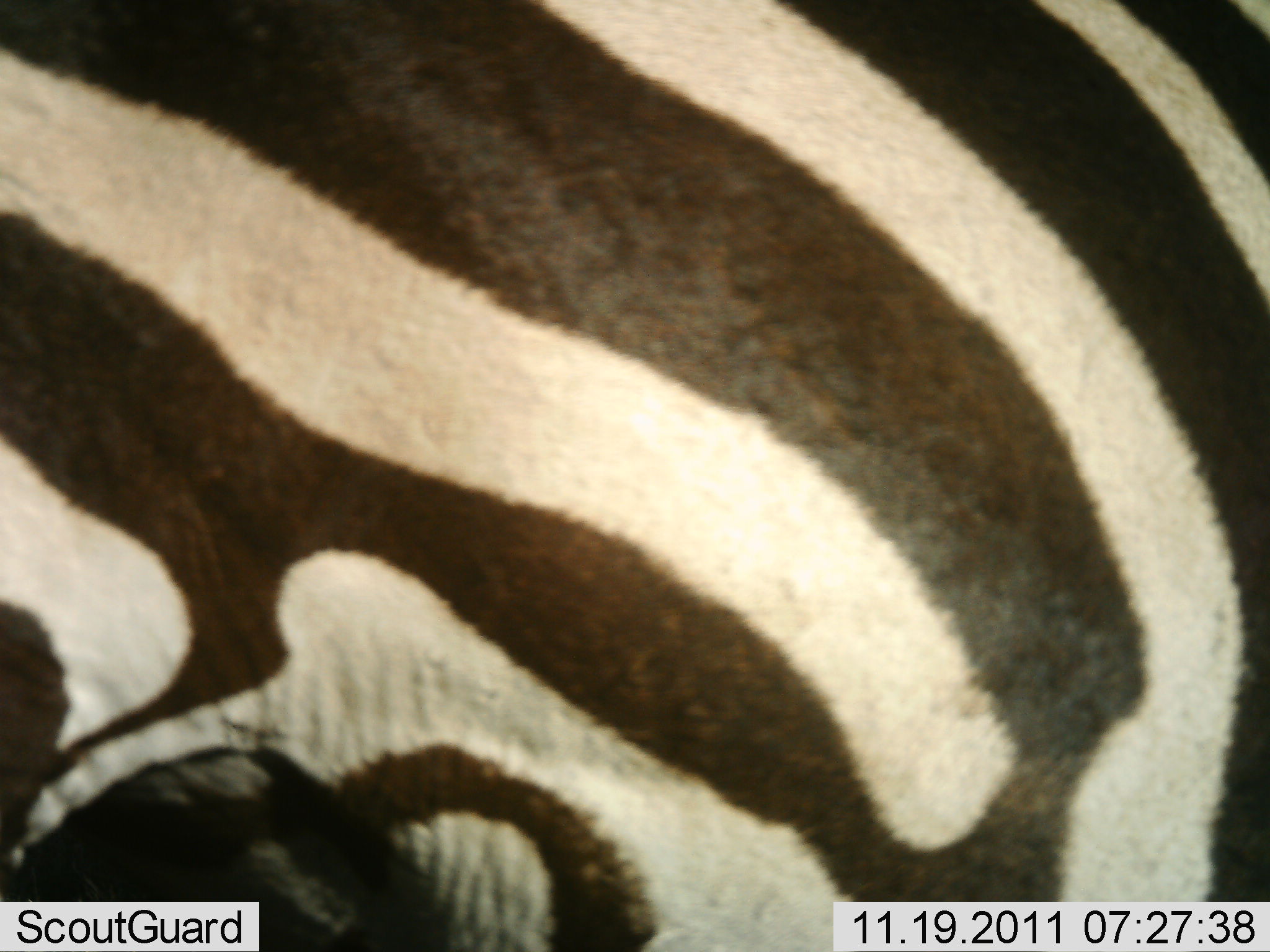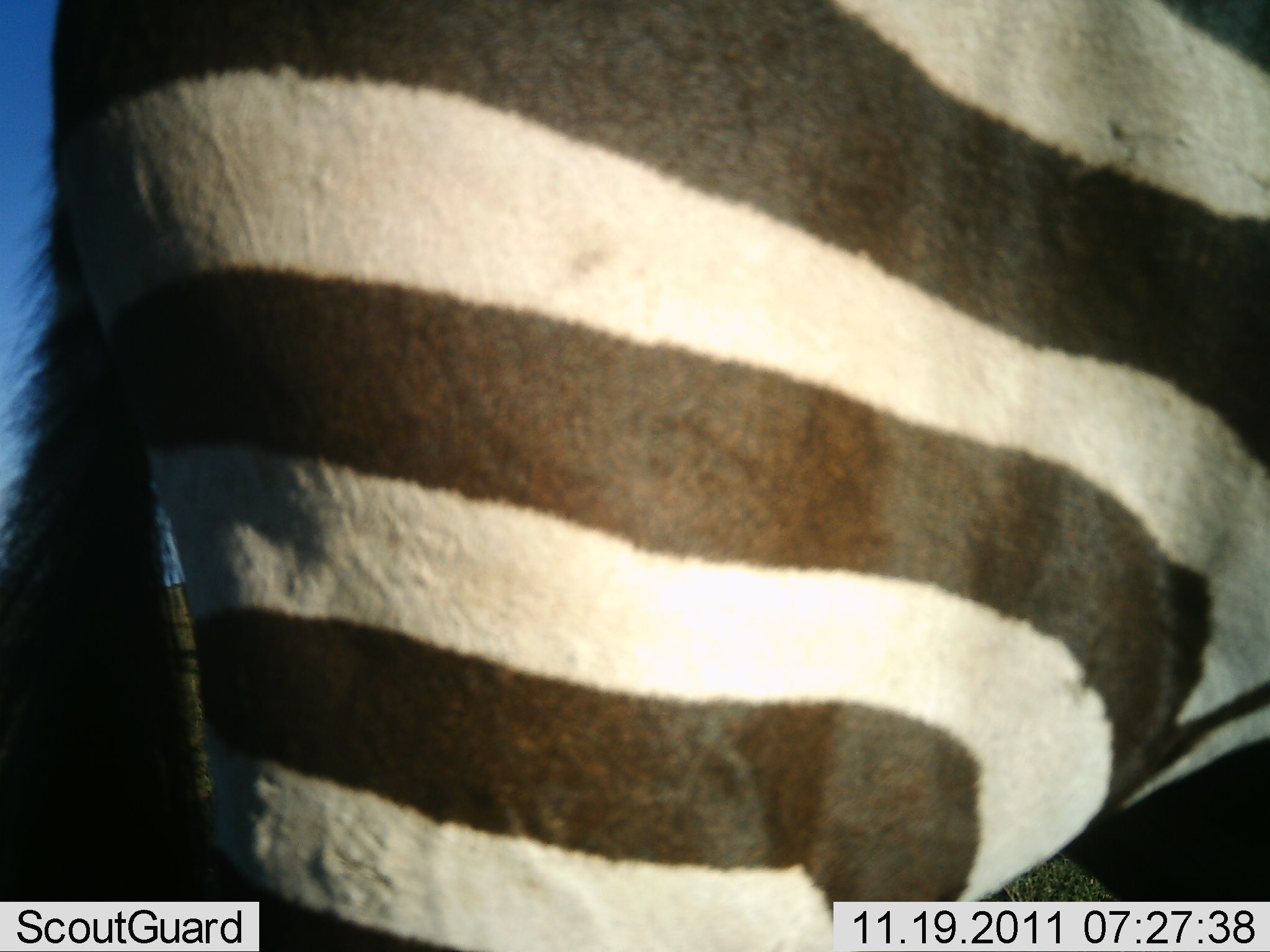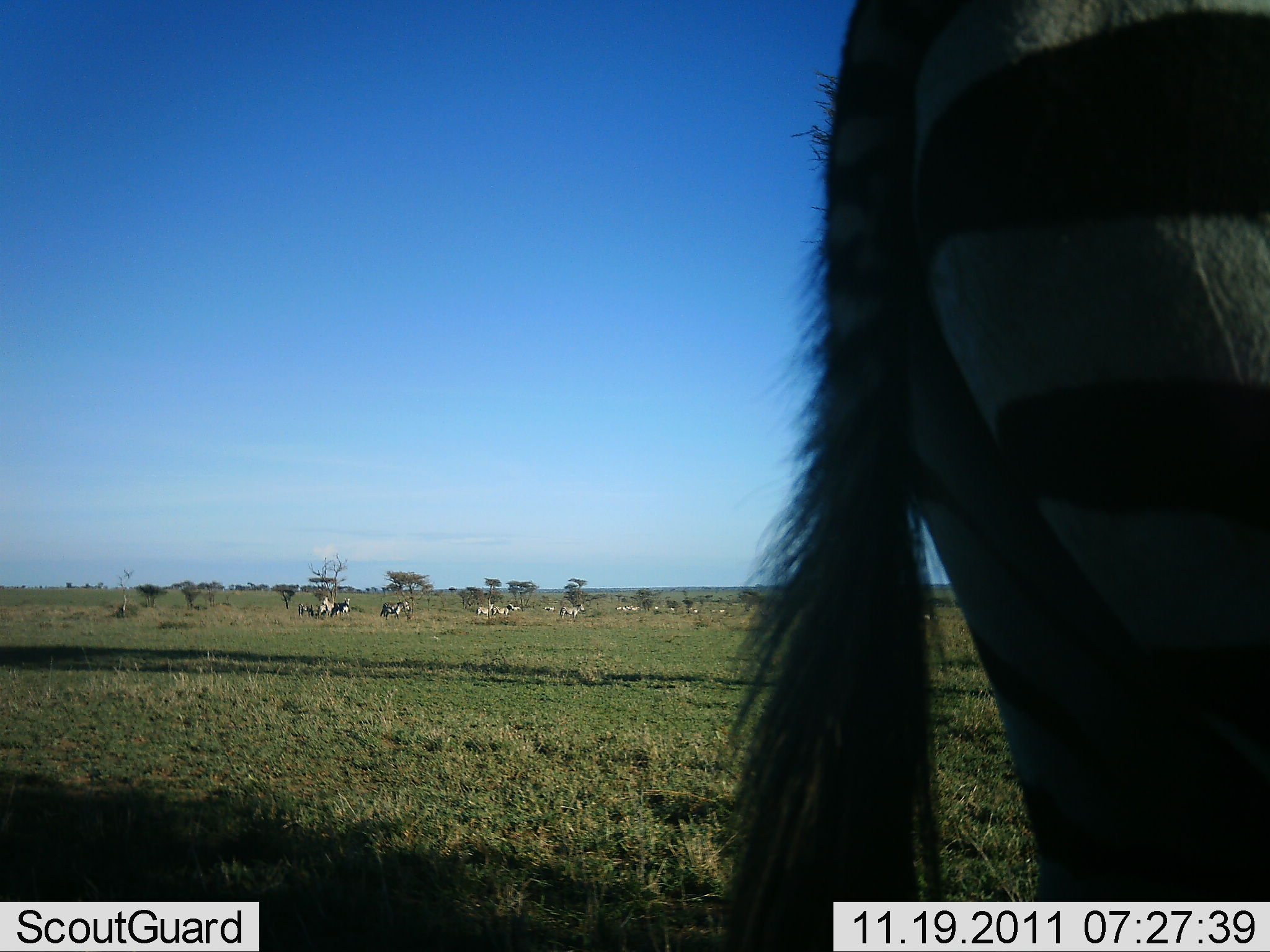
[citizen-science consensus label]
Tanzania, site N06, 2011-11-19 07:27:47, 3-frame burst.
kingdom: Animalia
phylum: Chordata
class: Mammalia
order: Perissodactyla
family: Equidae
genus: Equus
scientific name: Equus quagga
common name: plains zebra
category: zebra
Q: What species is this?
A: Zebra (plains zebra) (Equus quagga).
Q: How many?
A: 1.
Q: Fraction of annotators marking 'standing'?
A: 40%.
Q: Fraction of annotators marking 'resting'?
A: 0%.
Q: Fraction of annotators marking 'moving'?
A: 80%.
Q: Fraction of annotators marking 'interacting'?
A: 0%.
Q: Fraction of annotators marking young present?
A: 0%.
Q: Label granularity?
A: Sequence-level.